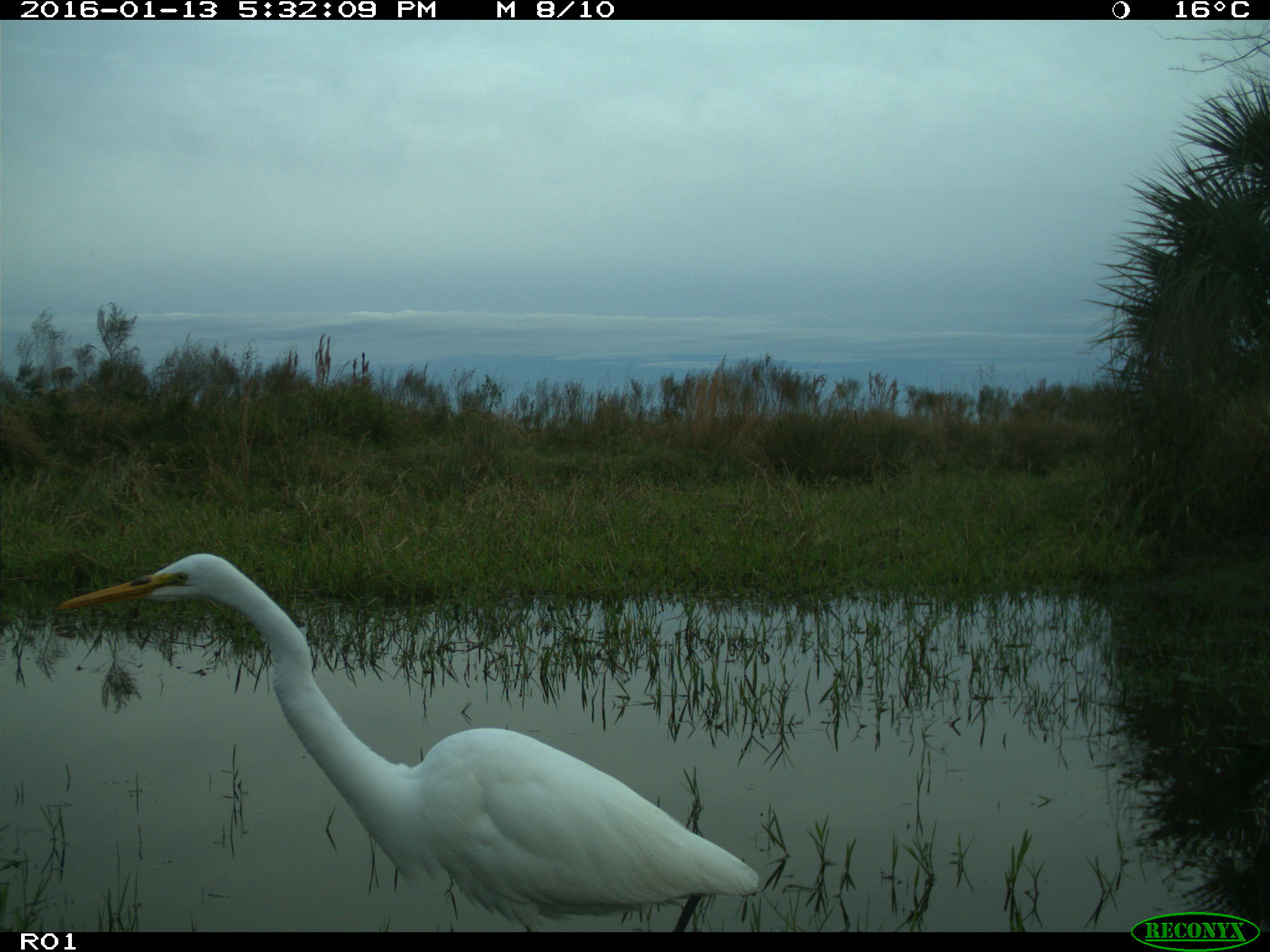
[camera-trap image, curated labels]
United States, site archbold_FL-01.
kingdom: Animalia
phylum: Chordata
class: Aves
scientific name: Aves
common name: birds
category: unidentified bird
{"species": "unidentified bird (birds) (Aves)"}